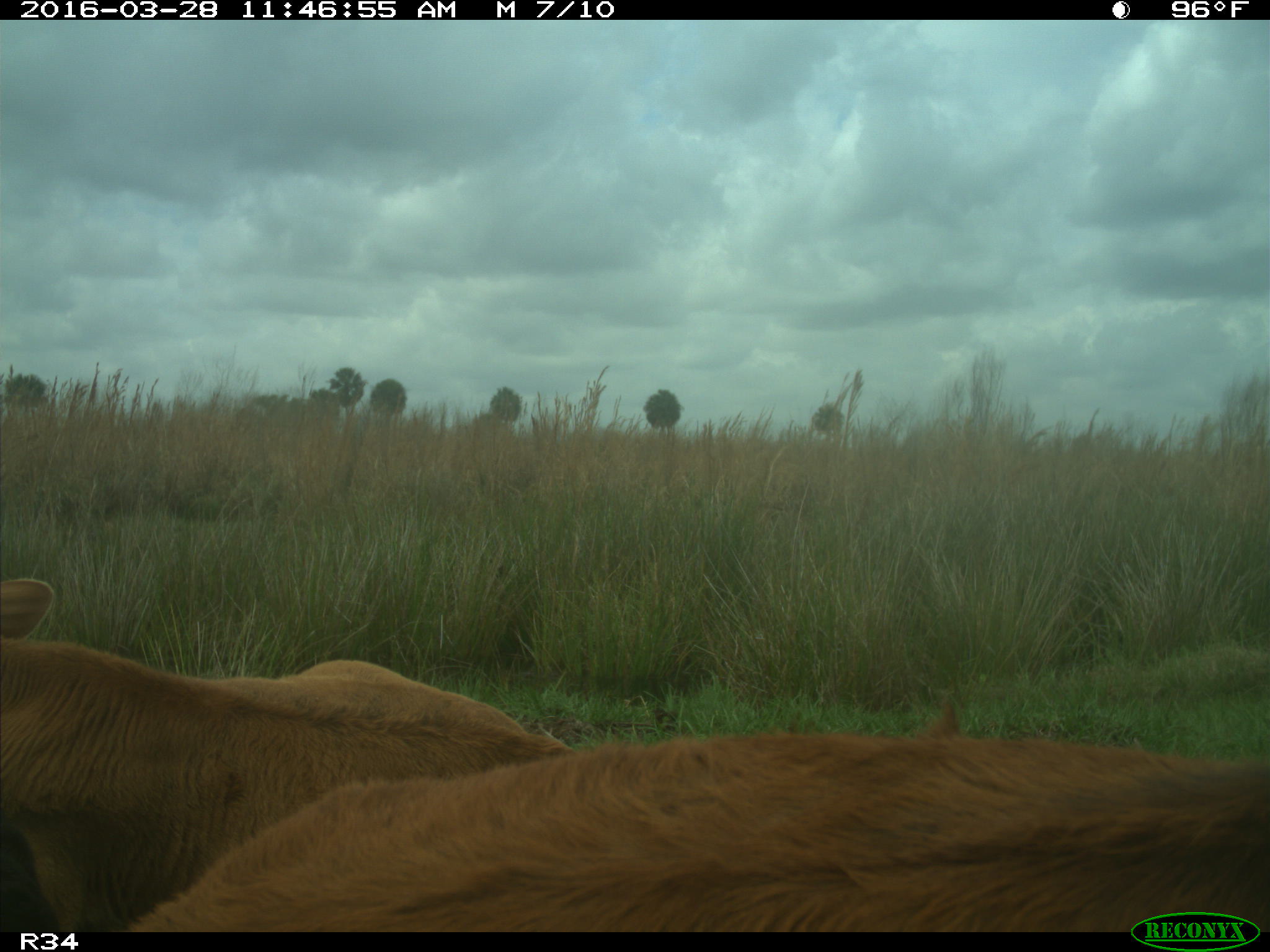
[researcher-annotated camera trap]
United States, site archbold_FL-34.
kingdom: Animalia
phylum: Chordata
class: Mammalia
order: Artiodactyla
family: Bovidae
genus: Bos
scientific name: Bos taurus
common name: domestic cow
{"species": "Bos taurus (domestic cow)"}